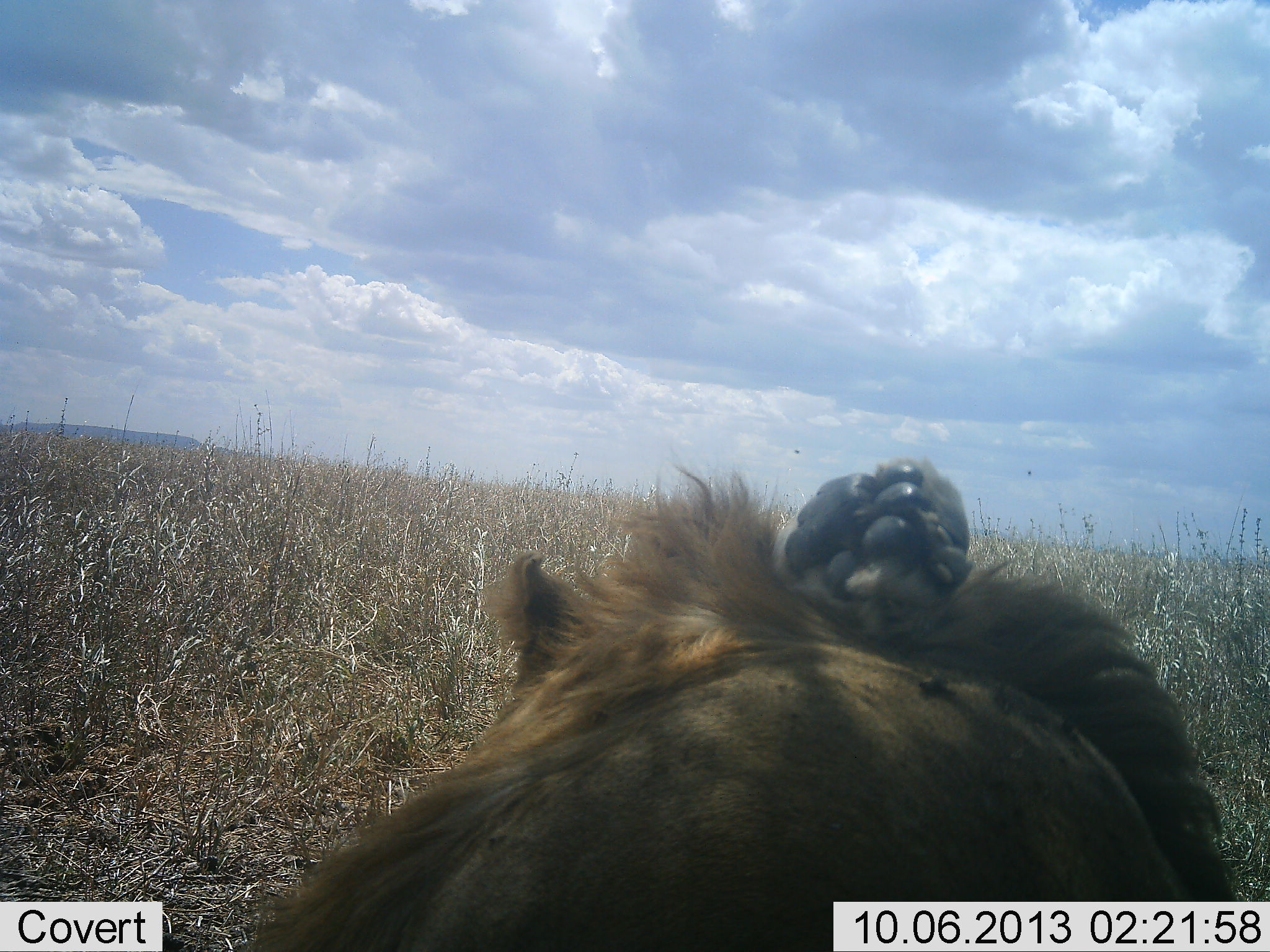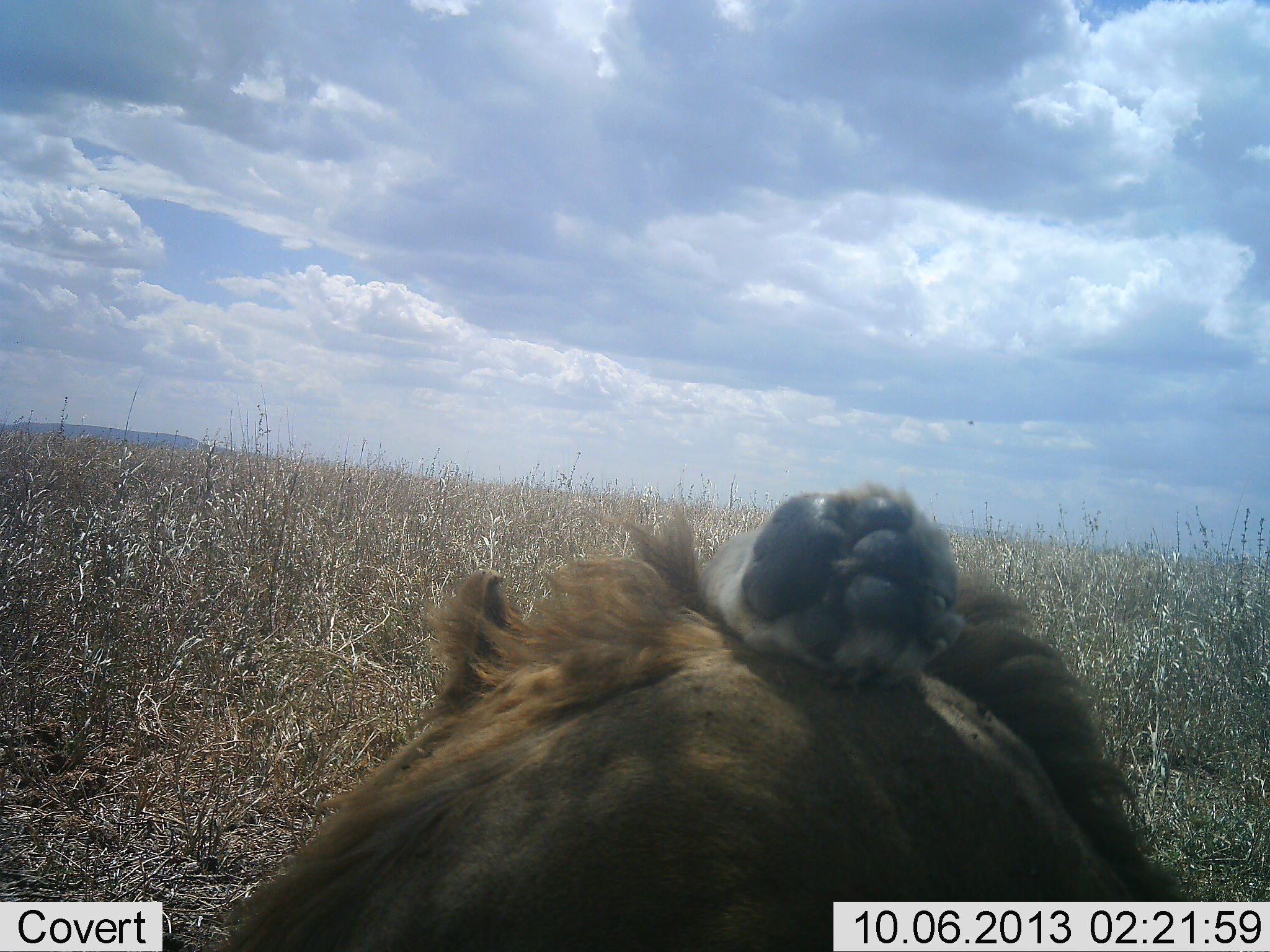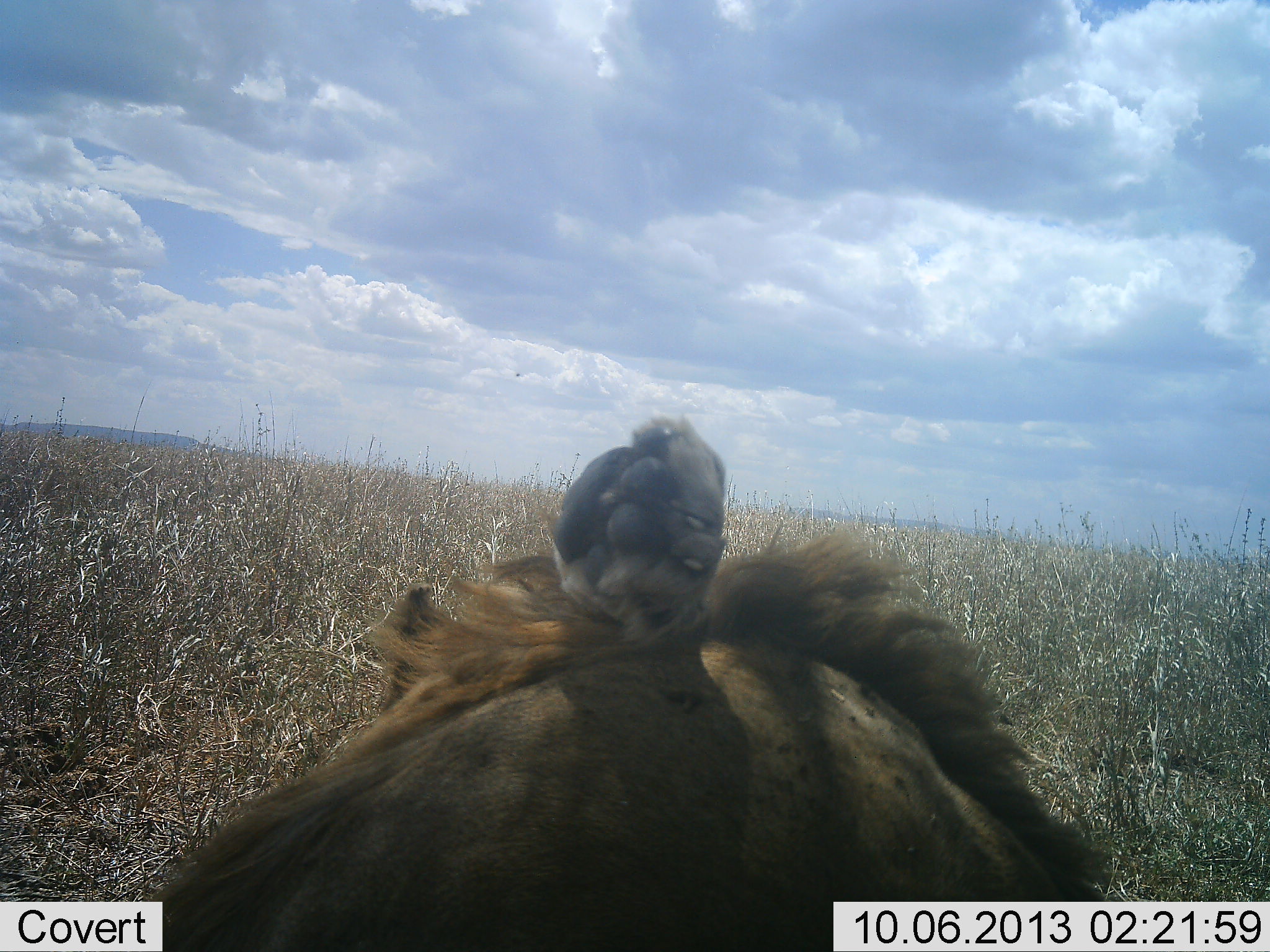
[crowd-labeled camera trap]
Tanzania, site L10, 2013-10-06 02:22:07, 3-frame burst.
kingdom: Animalia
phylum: Chordata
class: Mammalia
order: Carnivora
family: Felidae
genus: Panthera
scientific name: Panthera leo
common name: lion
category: lionmale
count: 1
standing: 18%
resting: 64%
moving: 18%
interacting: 9%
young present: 0%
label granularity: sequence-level